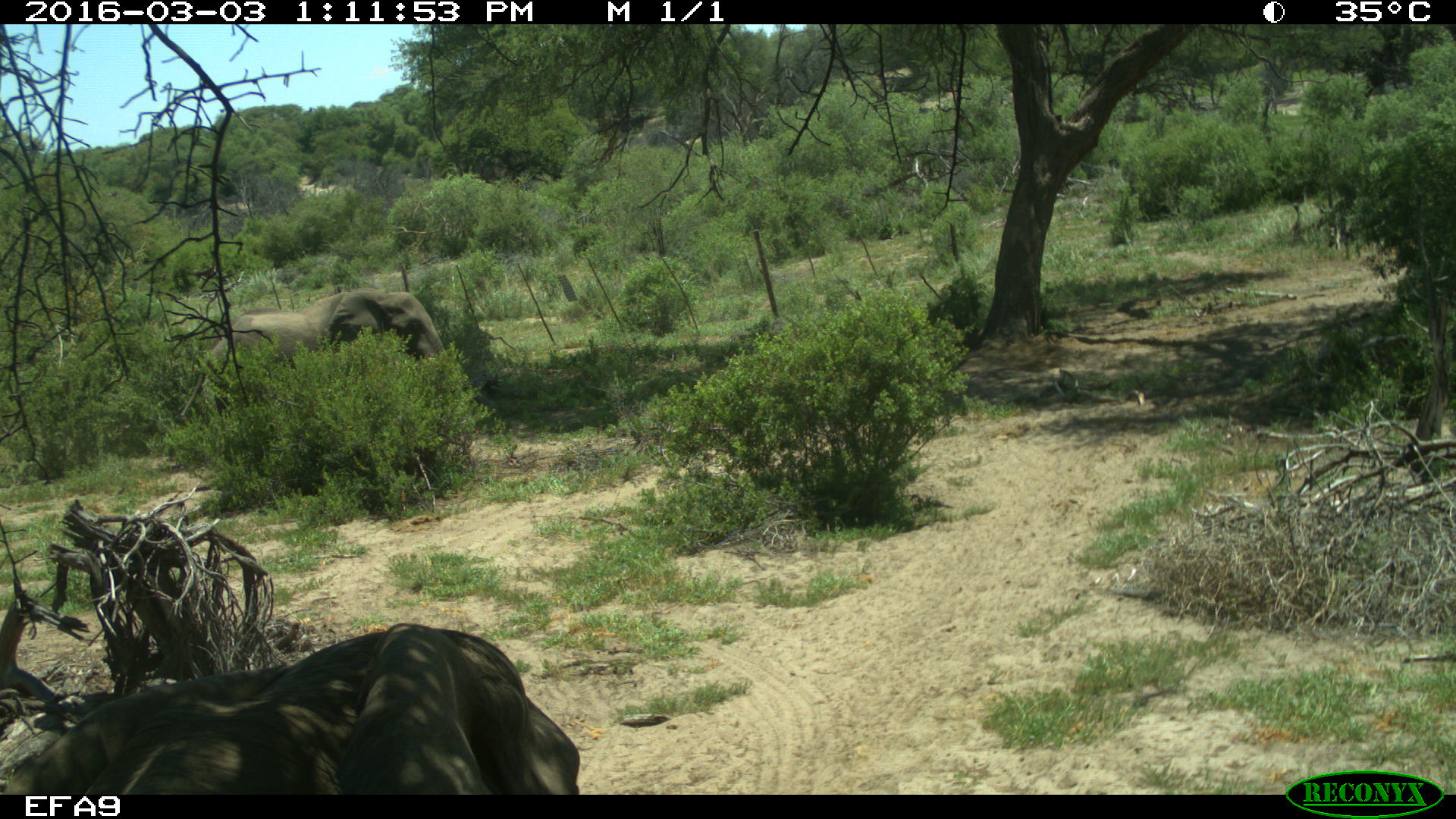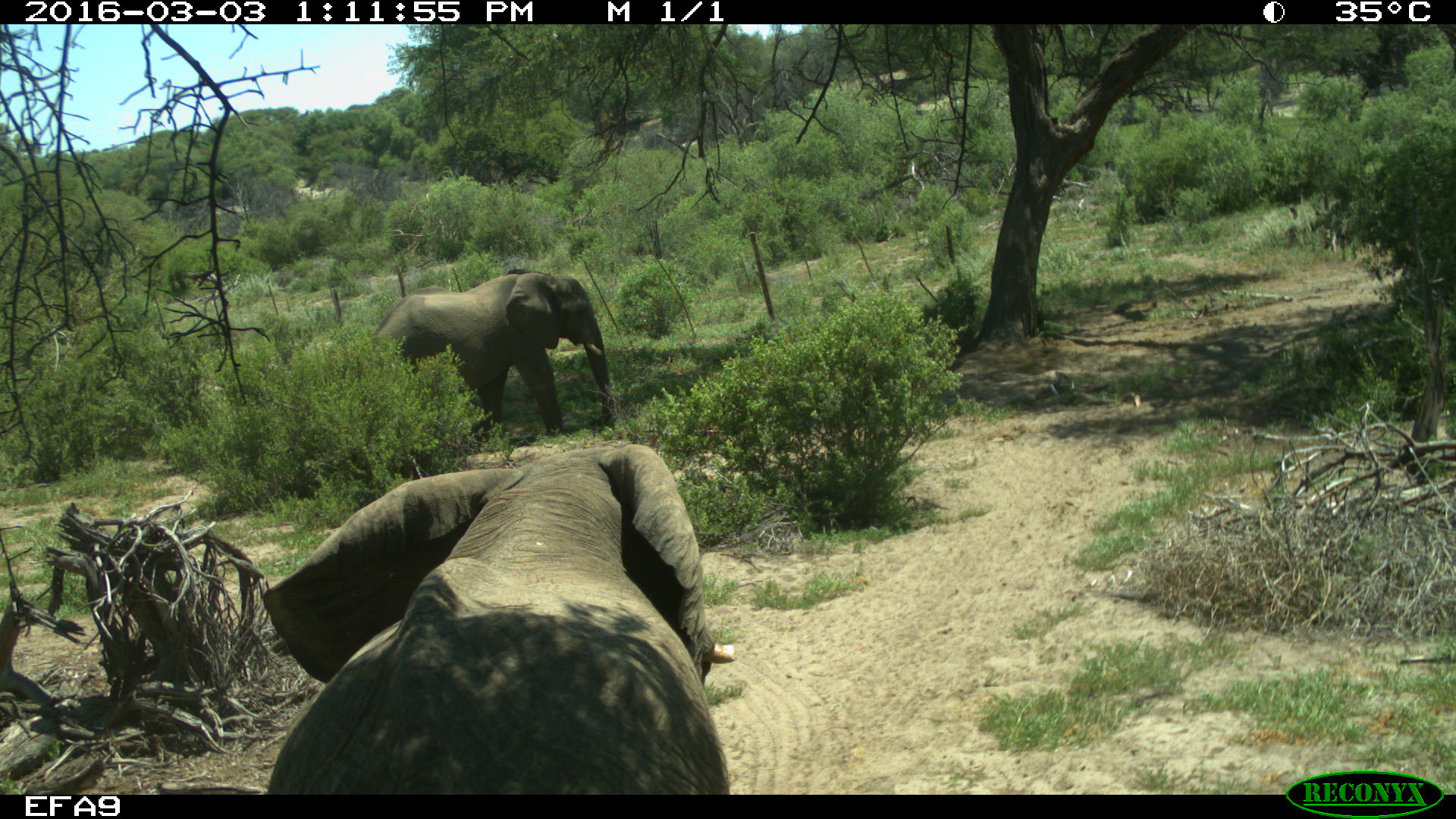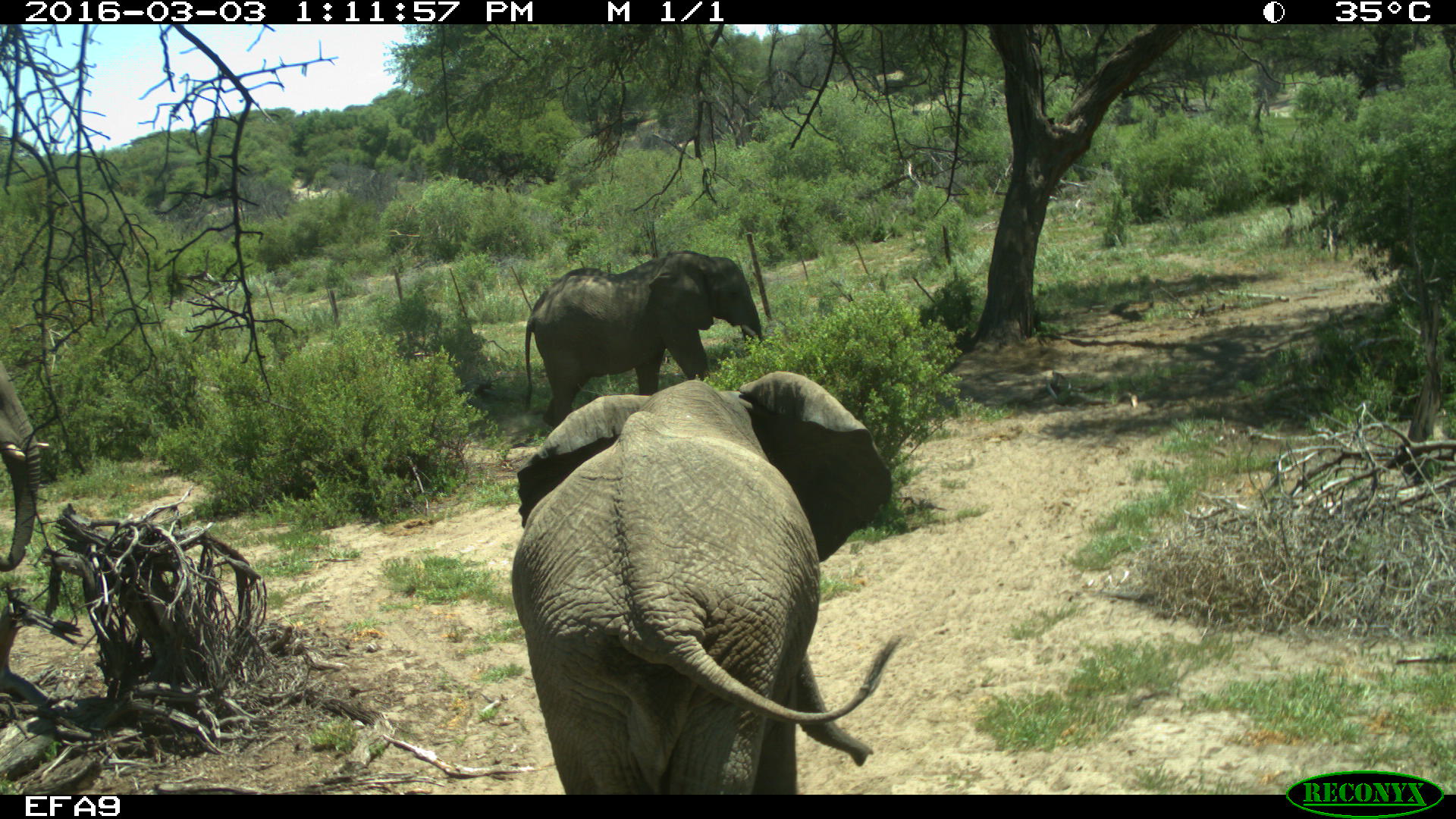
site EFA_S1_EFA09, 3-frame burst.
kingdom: Animalia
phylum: Chordata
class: Mammalia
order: Proboscidea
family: Elephantidae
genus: Loxodonta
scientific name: Loxodonta africana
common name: african bush elephant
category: elephant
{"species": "elephant (african bush elephant) (Loxodonta africana)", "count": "2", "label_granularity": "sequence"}